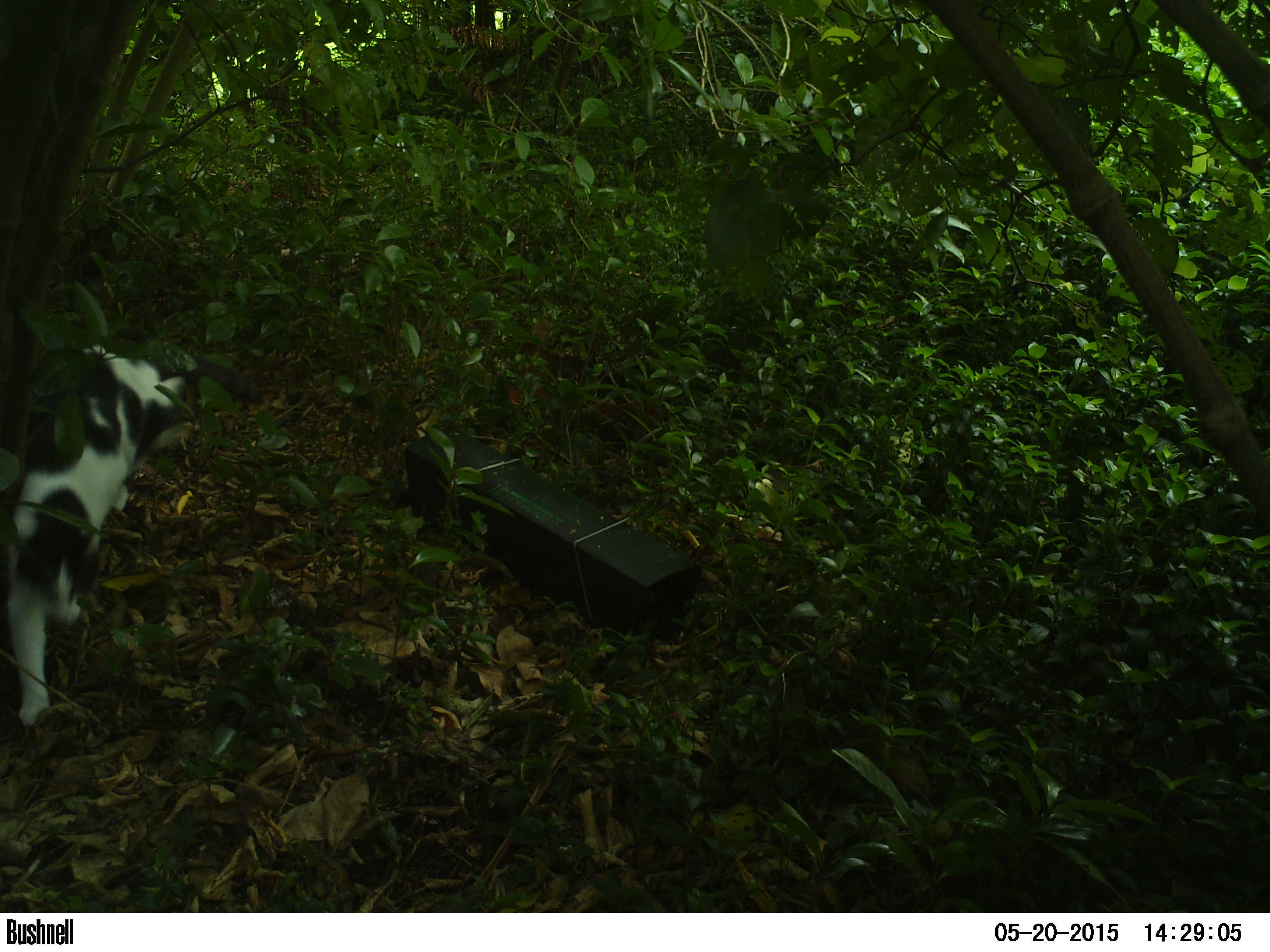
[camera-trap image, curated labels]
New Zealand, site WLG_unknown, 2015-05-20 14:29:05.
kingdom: Animalia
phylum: Chordata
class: Mammalia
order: Carnivora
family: Felidae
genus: Felis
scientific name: Felis catus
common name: domestic cat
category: cat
Cat (domestic cat) (Felis catus).